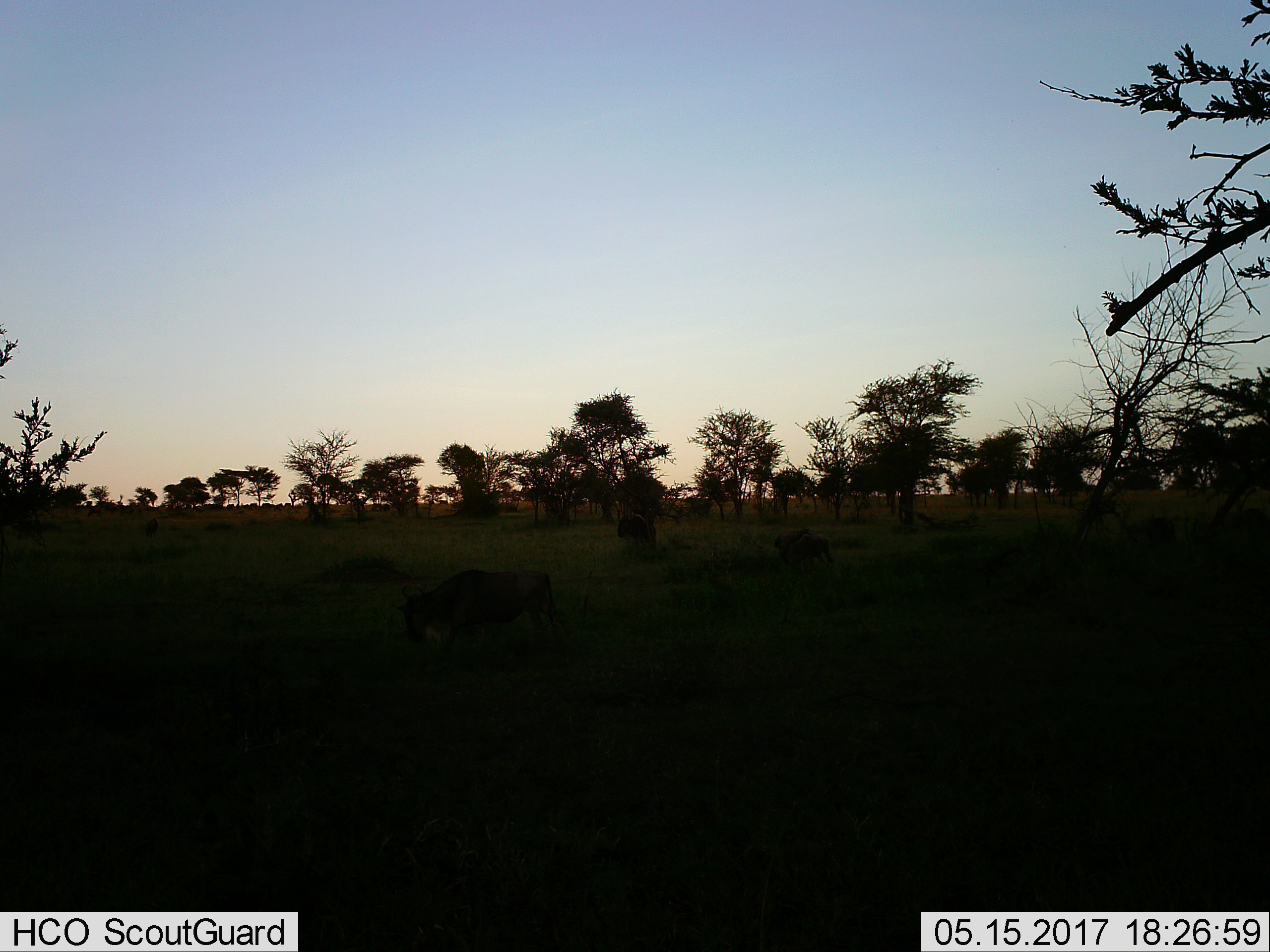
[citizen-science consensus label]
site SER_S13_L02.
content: unidentified animal